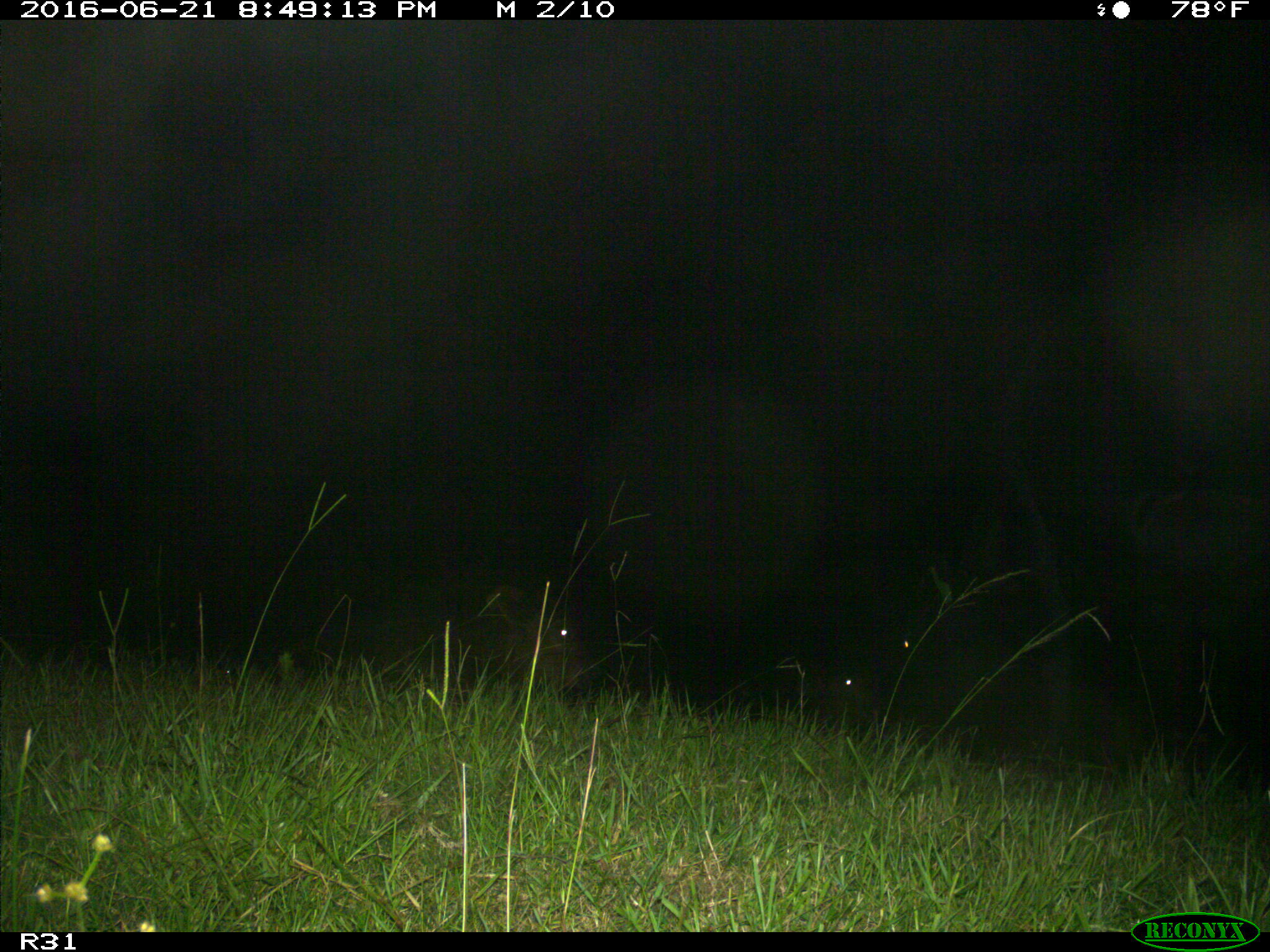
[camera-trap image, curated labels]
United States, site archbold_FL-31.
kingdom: Animalia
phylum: Chordata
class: Mammalia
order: Artiodactyla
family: Bovidae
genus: Bos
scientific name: Bos taurus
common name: domestic cow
Bos taurus (domestic cow).